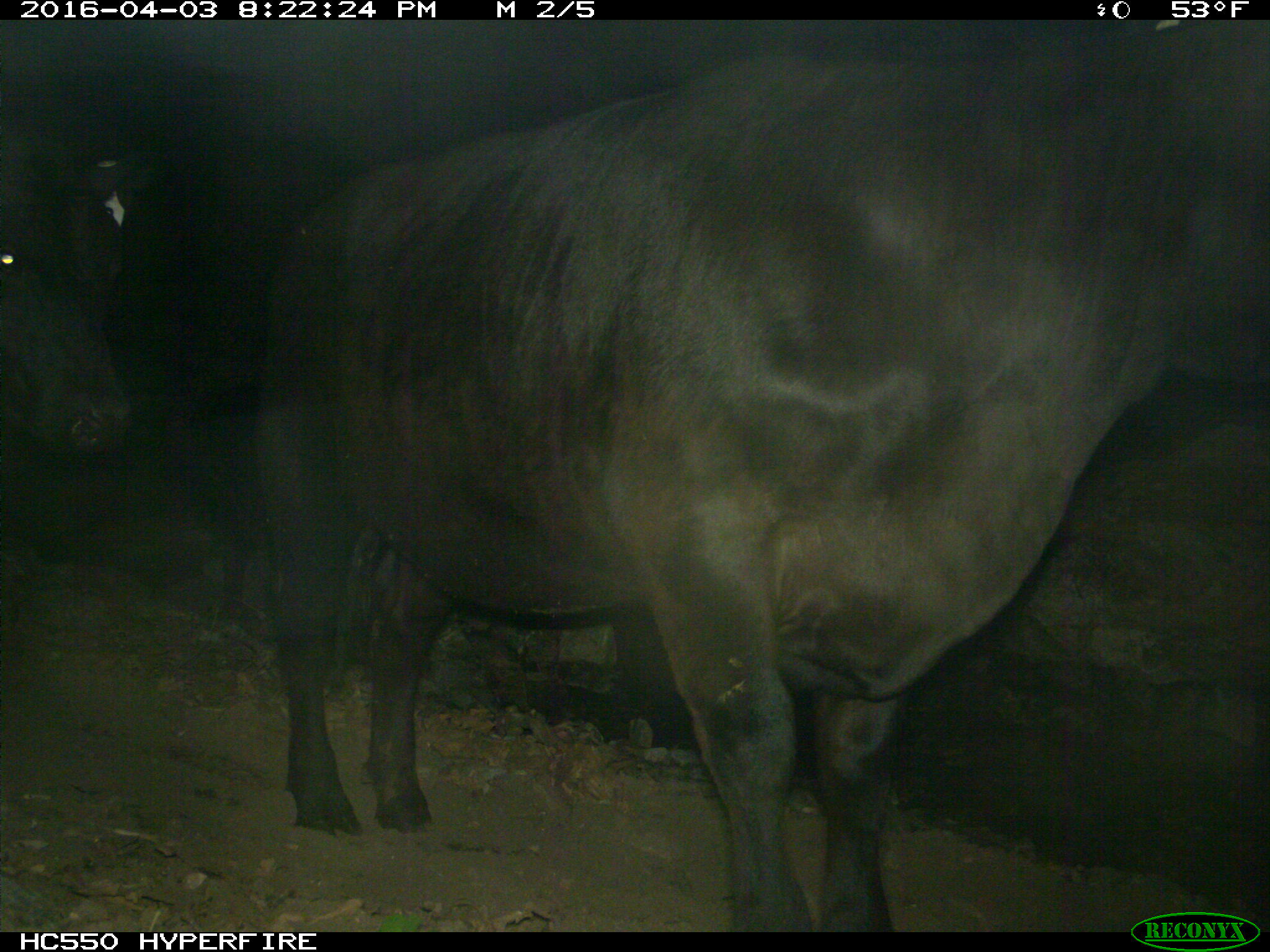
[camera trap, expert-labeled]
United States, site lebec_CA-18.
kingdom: Animalia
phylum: Chordata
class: Mammalia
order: Artiodactyla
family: Bovidae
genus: Bos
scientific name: Bos taurus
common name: domestic cow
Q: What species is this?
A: Bos taurus (domestic cow).